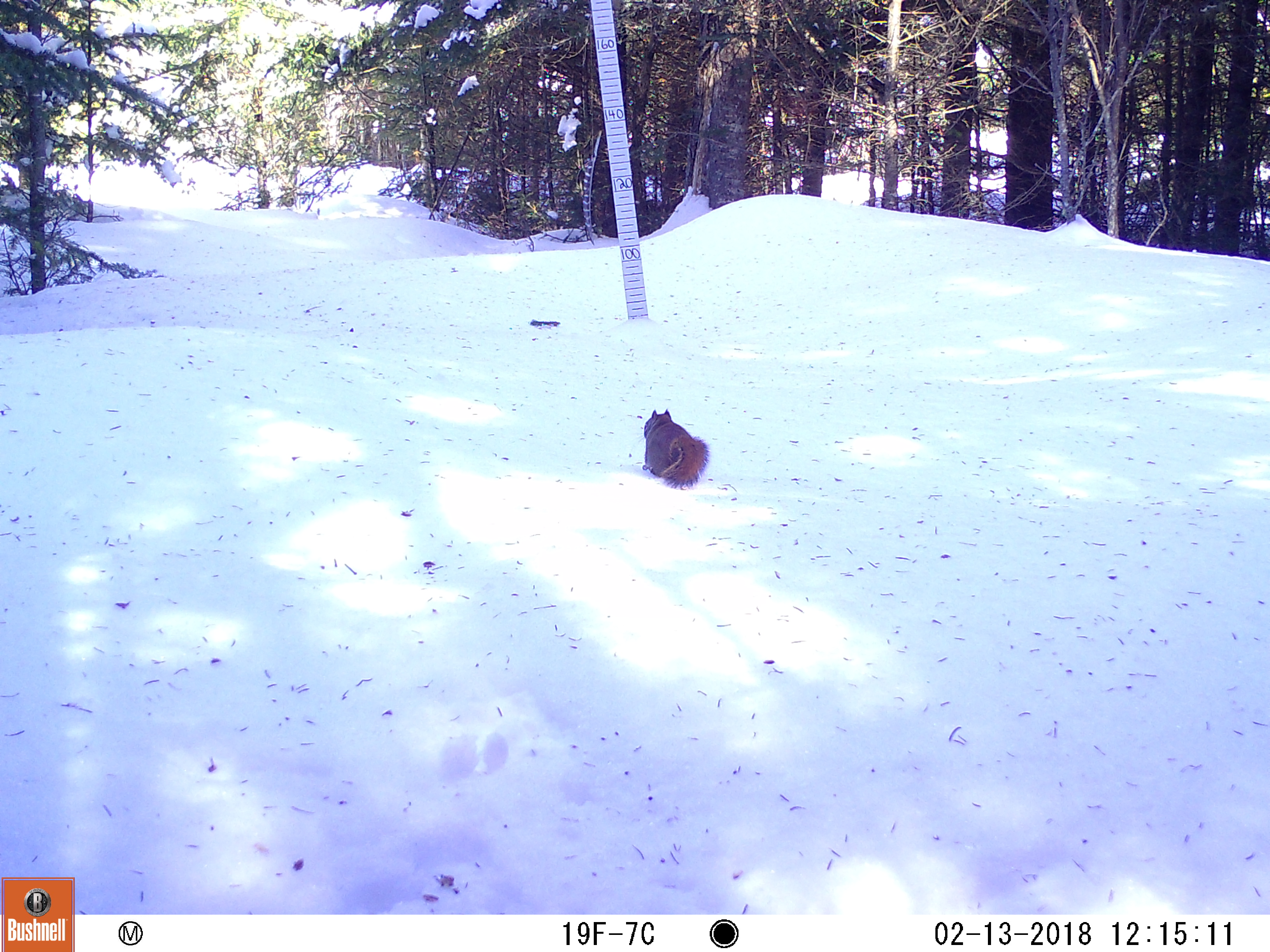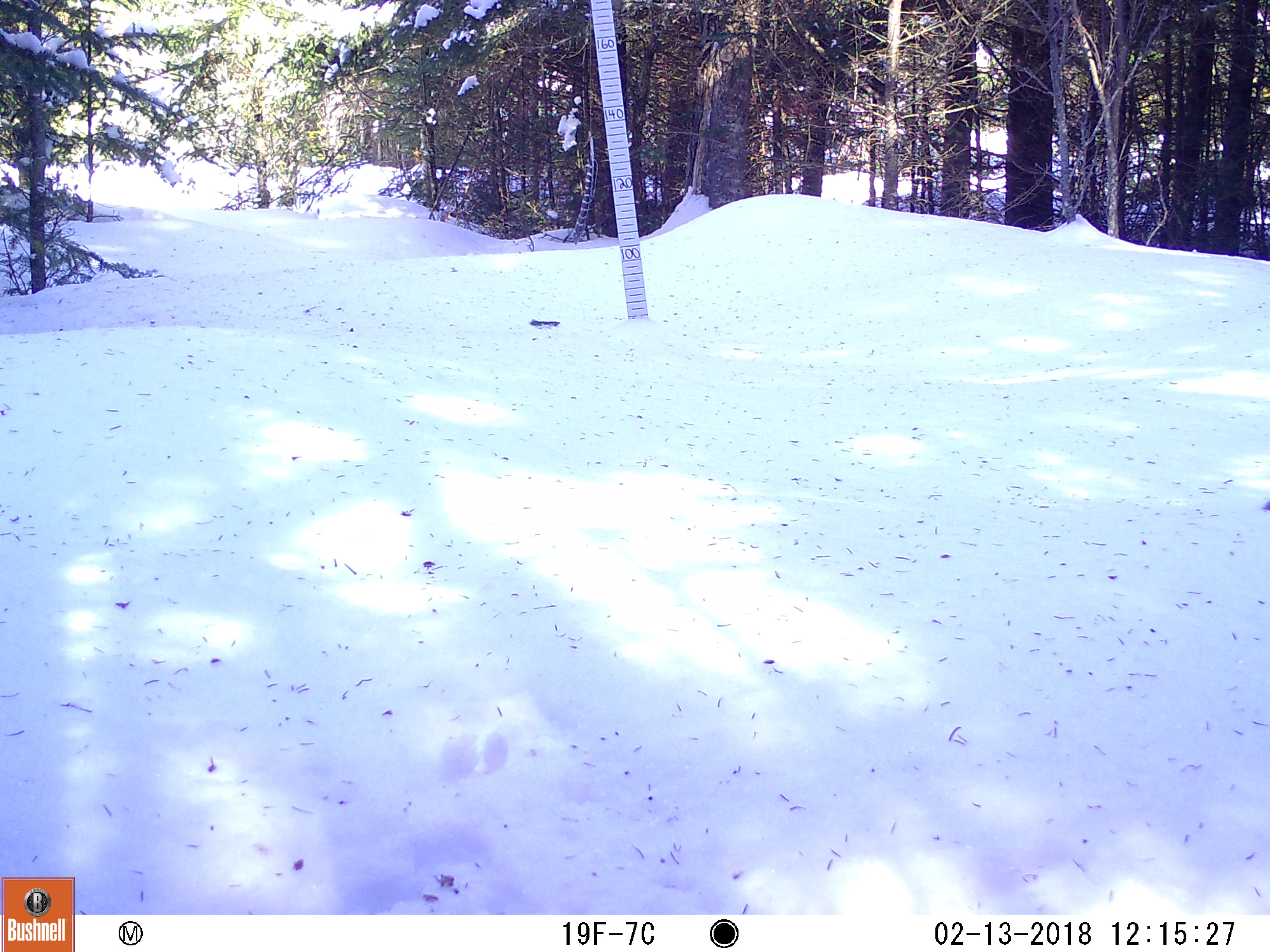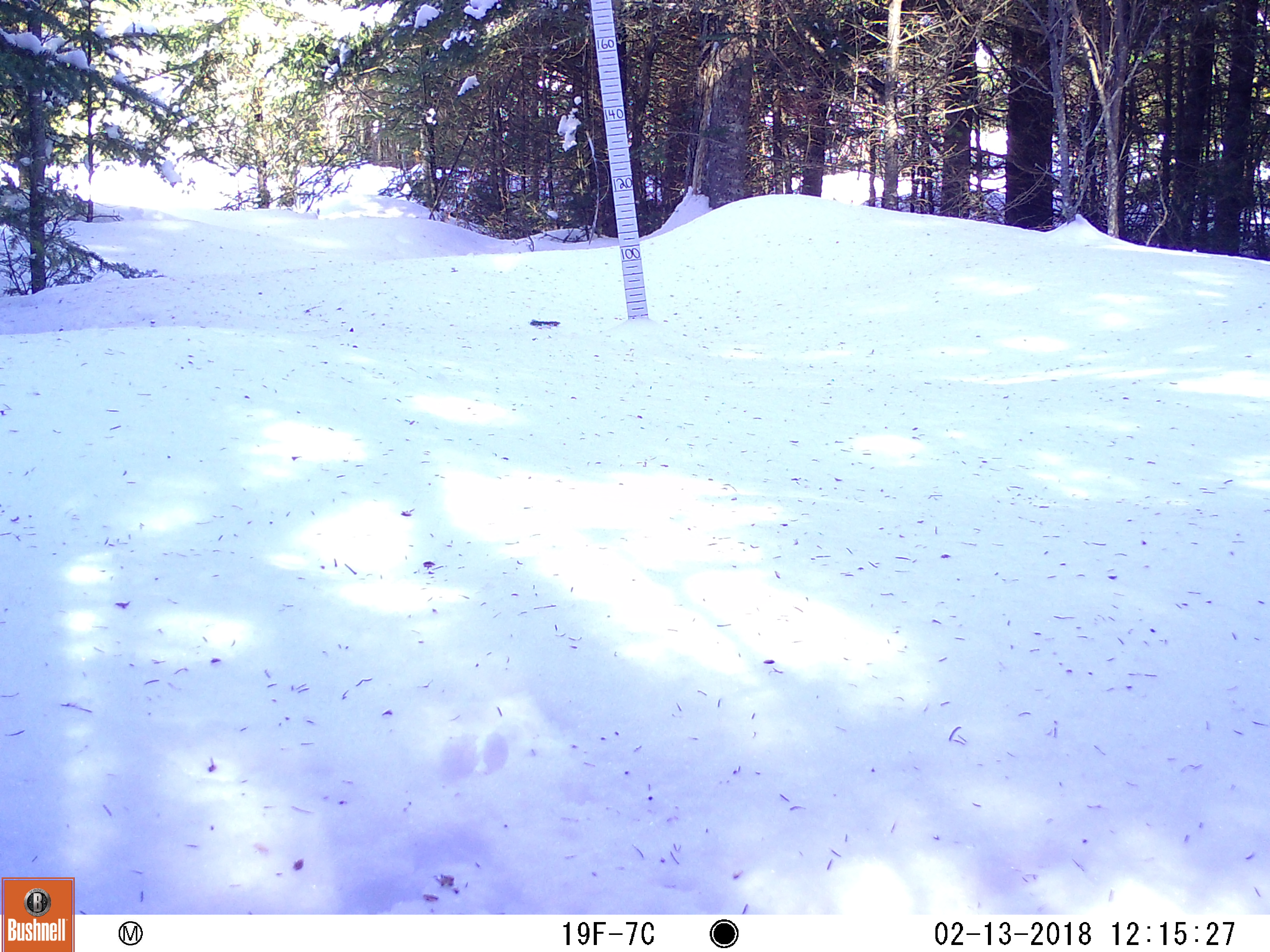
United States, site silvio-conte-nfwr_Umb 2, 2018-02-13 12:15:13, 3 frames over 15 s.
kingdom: Animalia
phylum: Chordata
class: Mammalia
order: Rodentia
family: Sciuridae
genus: Tamiasciurus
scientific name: Tamiasciurus hudsonicus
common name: red squirrel